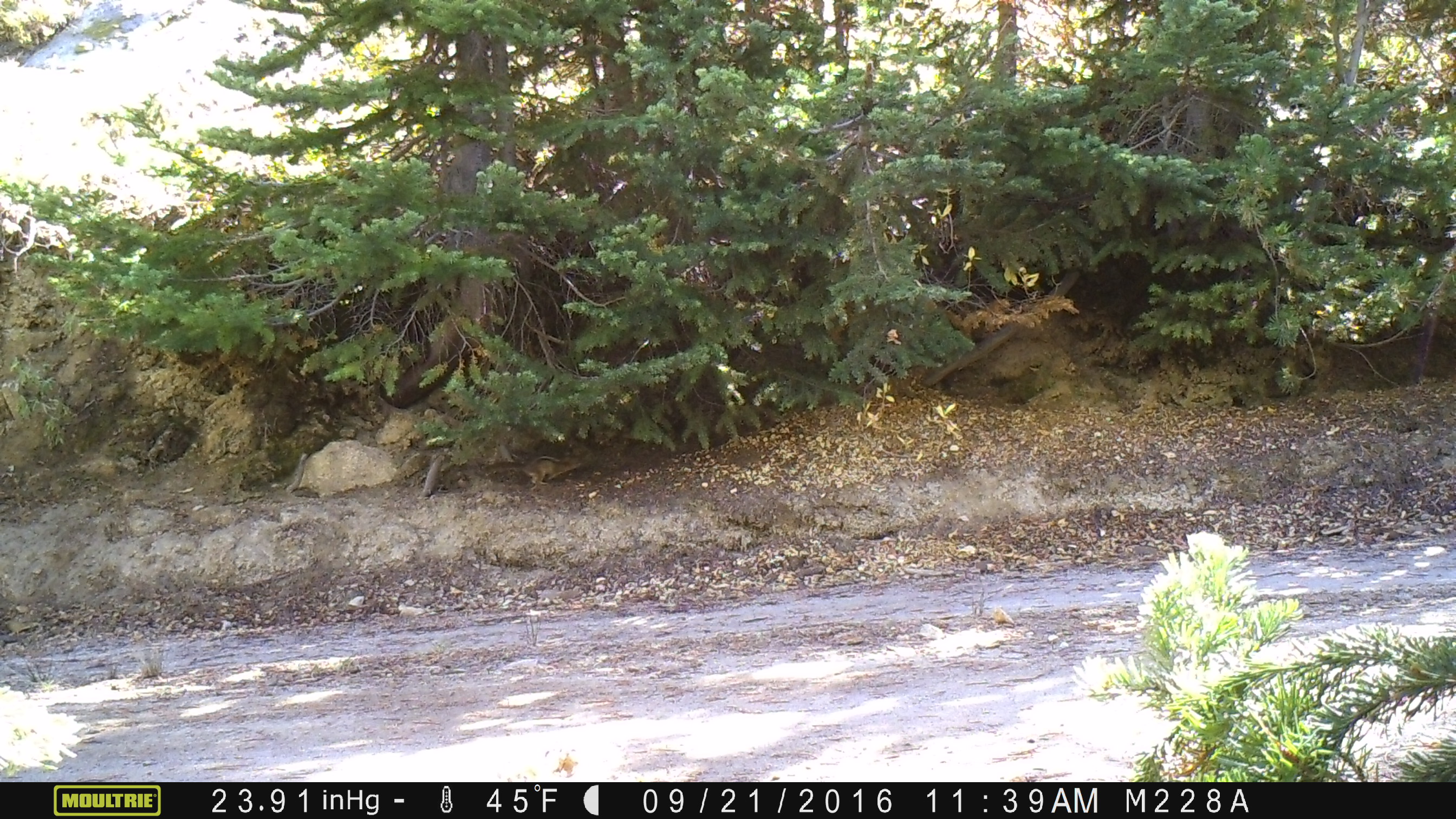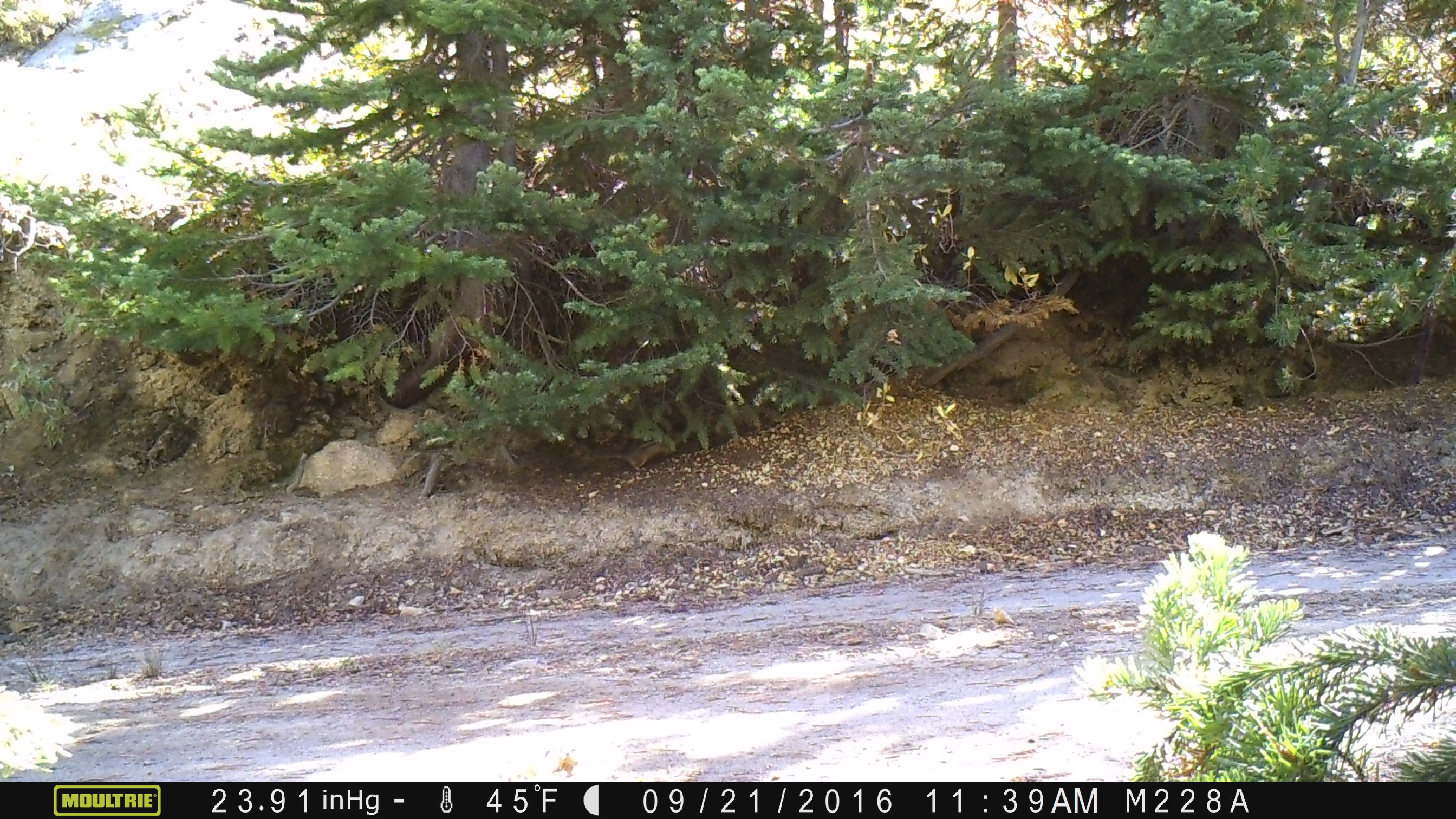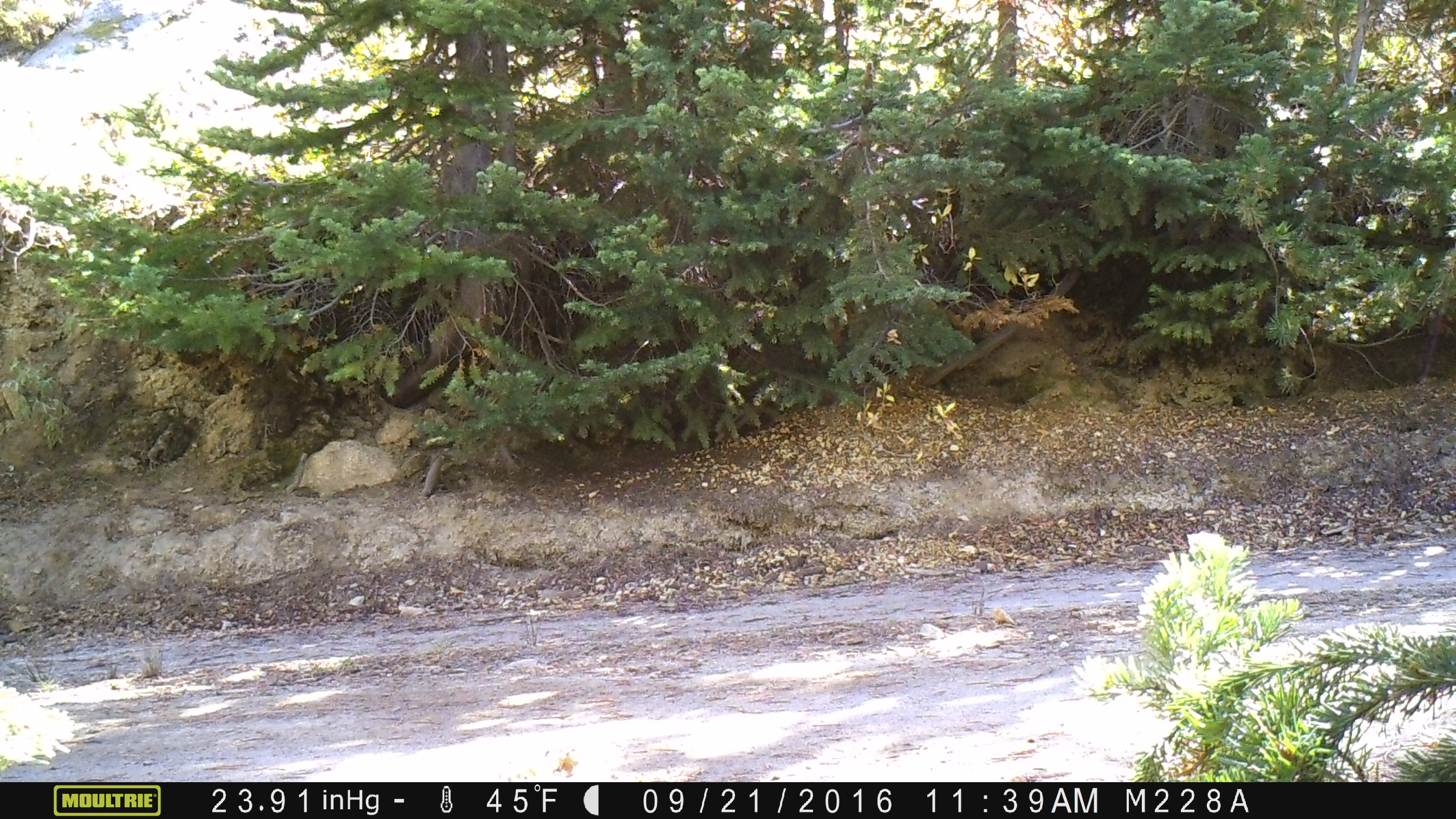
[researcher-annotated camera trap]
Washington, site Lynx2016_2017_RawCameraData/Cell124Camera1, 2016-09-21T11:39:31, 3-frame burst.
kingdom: Animalia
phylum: Chordata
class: Mammalia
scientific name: Mammalia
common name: small mammal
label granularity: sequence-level